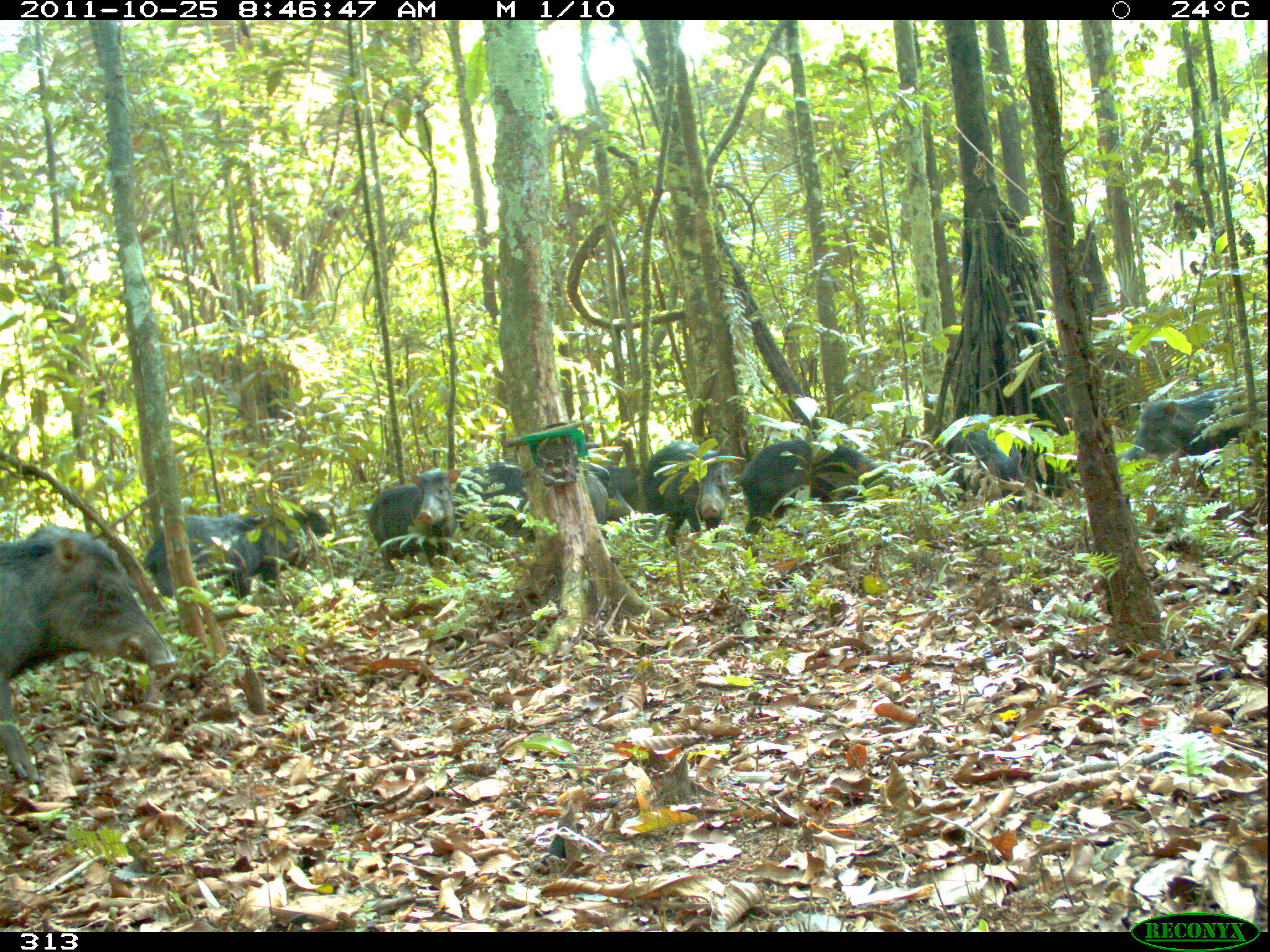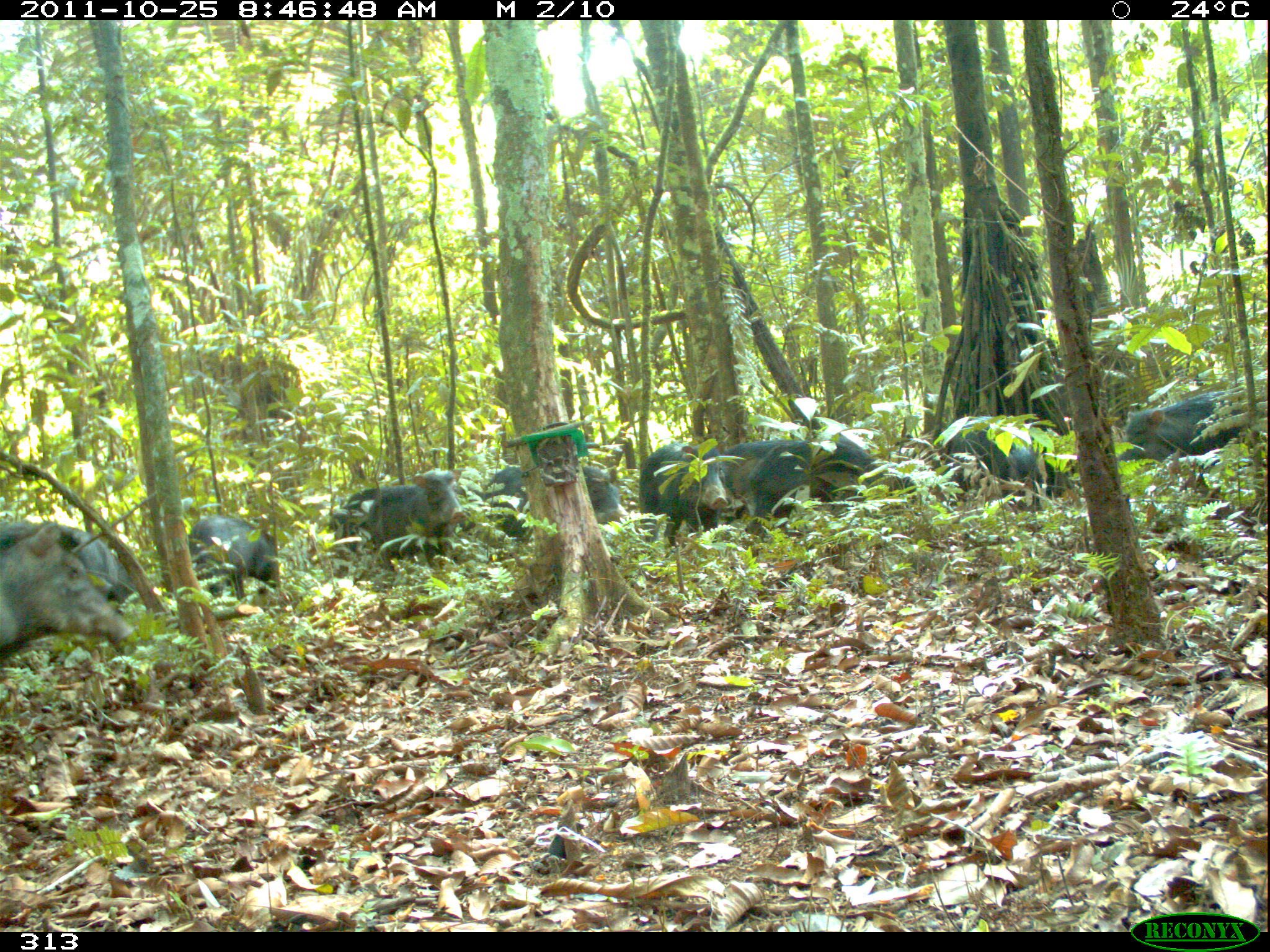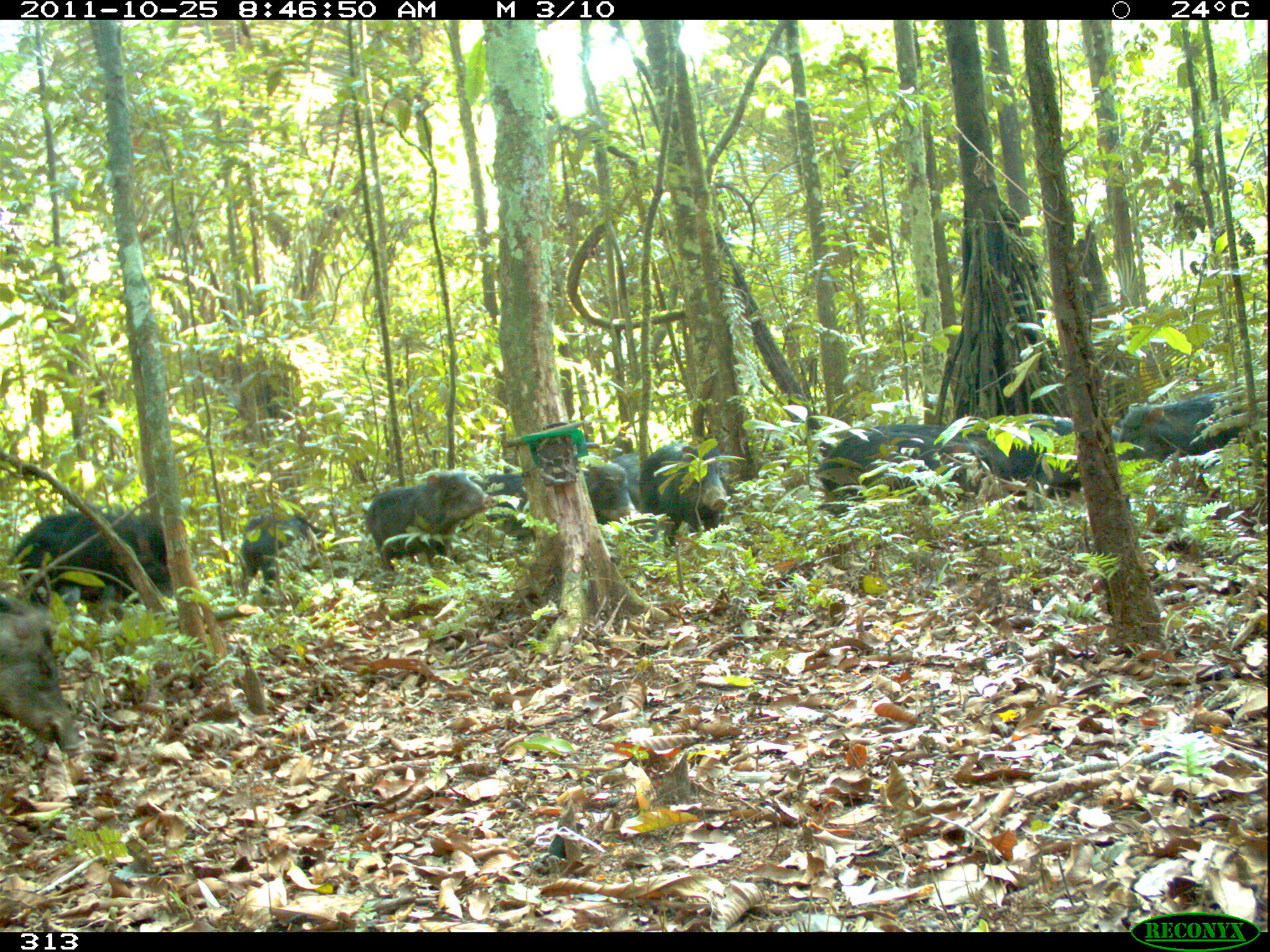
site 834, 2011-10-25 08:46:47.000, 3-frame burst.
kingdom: Animalia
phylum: Chordata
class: Mammalia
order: Artiodactyla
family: Tayassuidae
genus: Tayassu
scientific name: Tayassu pecari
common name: white-lipped peccary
Tayassu pecari (white-lipped peccary).